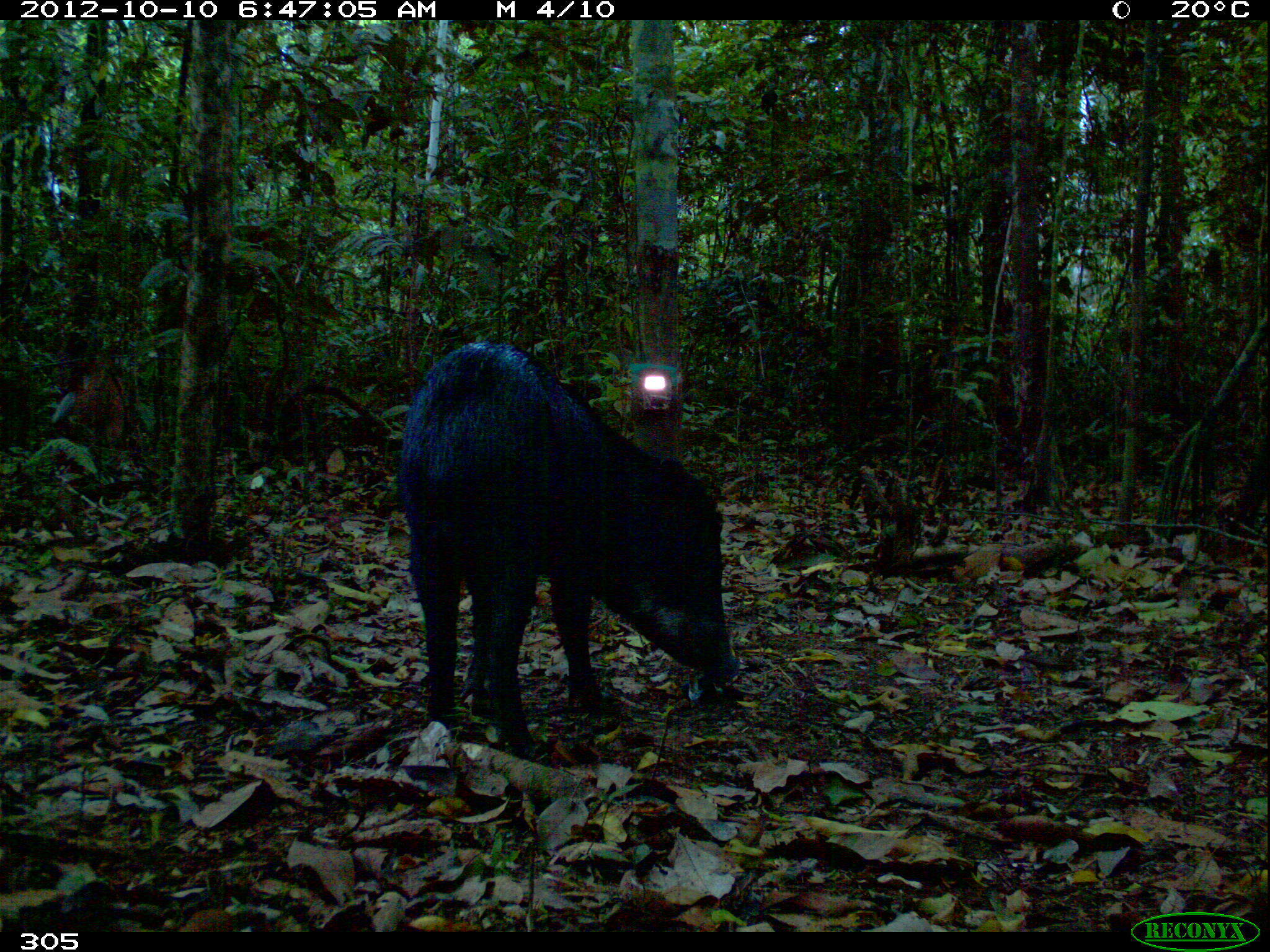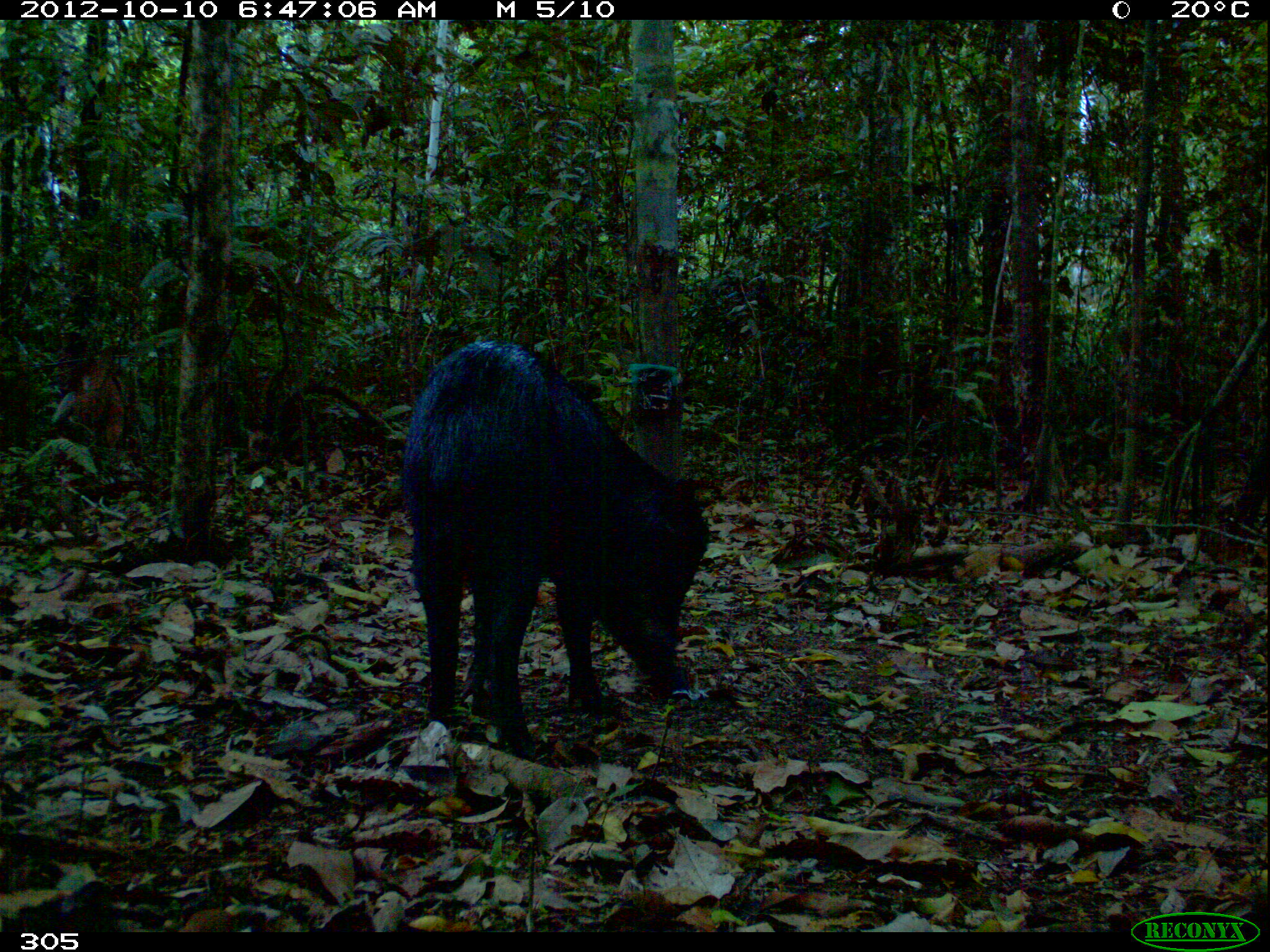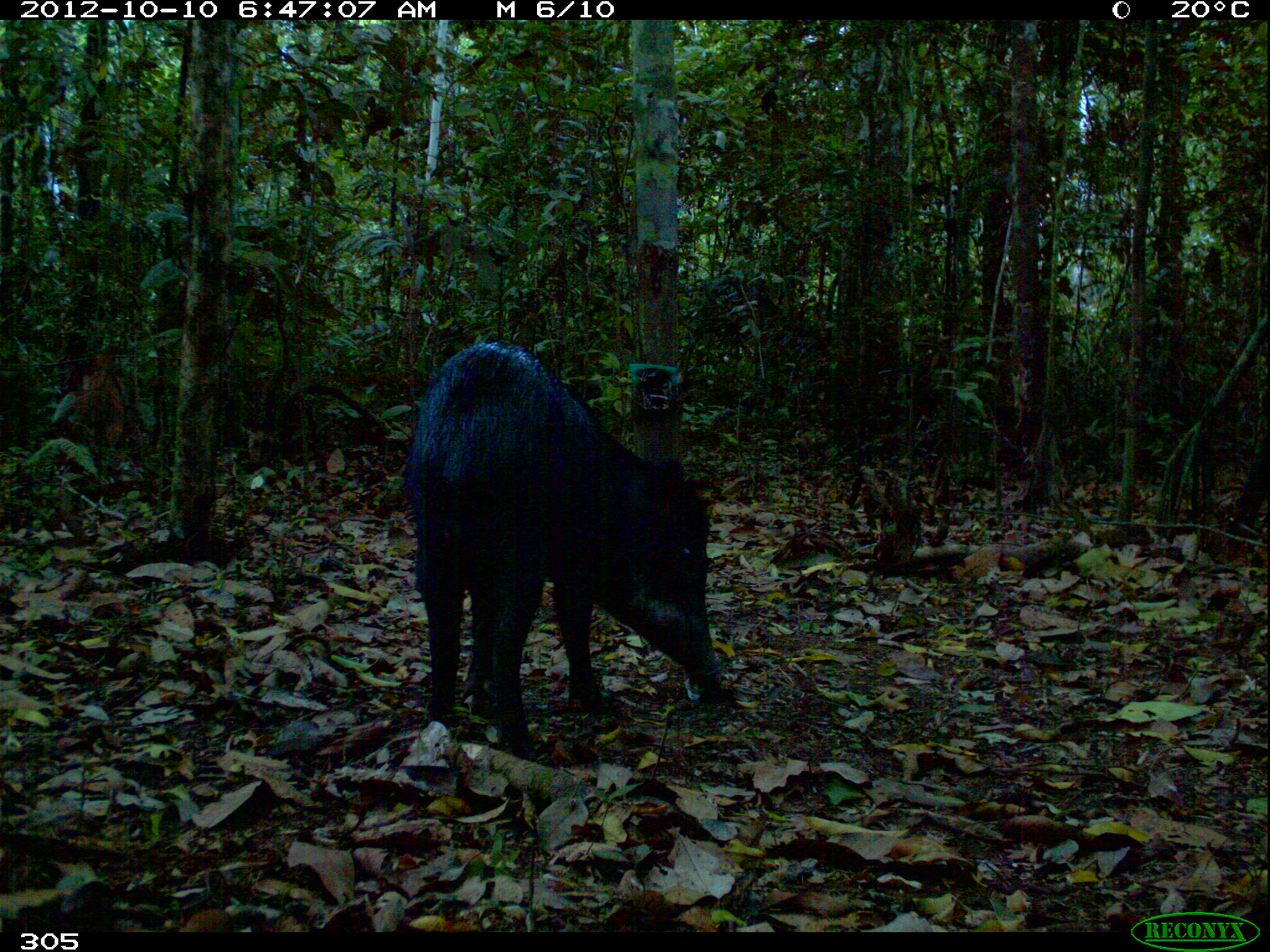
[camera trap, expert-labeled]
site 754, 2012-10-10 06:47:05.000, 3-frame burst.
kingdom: Animalia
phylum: Chordata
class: Mammalia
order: Artiodactyla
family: Tayassuidae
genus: Tayassu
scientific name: Tayassu pecari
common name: white-lipped peccary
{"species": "Tayassu pecari (white-lipped peccary)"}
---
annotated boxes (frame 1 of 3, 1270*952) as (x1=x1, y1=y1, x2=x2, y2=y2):
tayassu pecari: (x1=394, y1=337, x2=742, y2=758)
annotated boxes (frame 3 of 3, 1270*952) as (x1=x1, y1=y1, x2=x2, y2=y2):
tayassu pecari: (x1=401, y1=339, x2=722, y2=759)